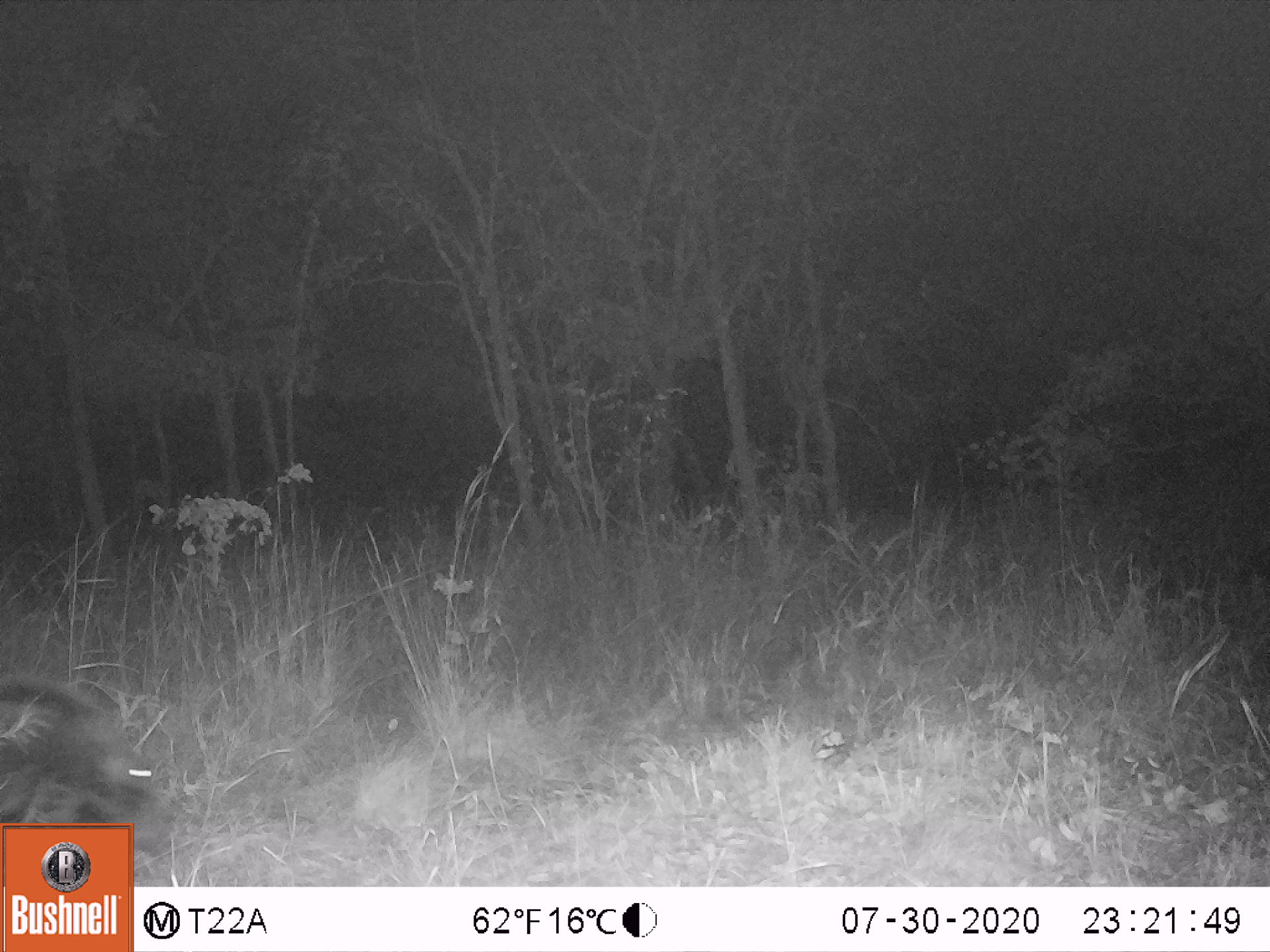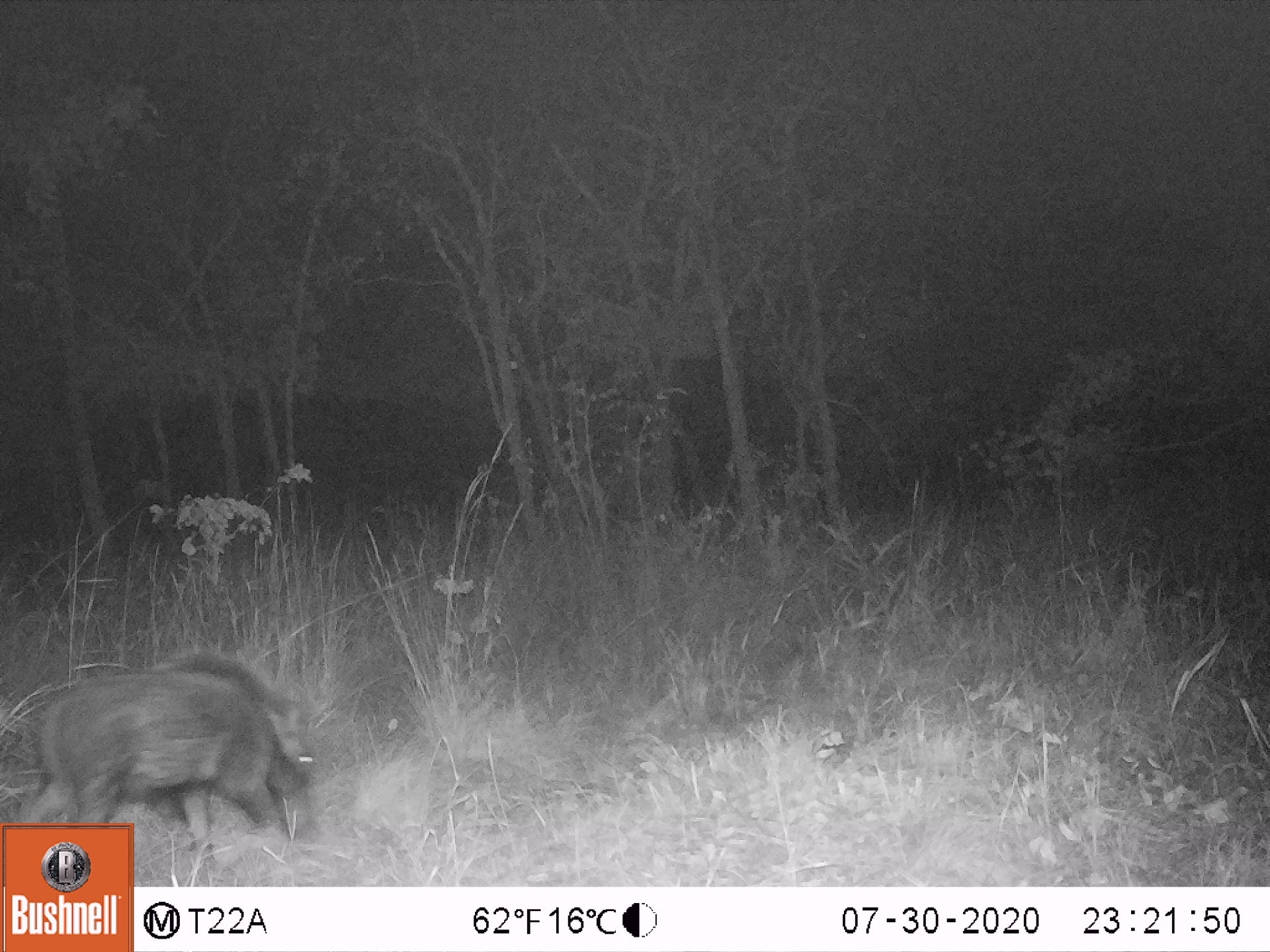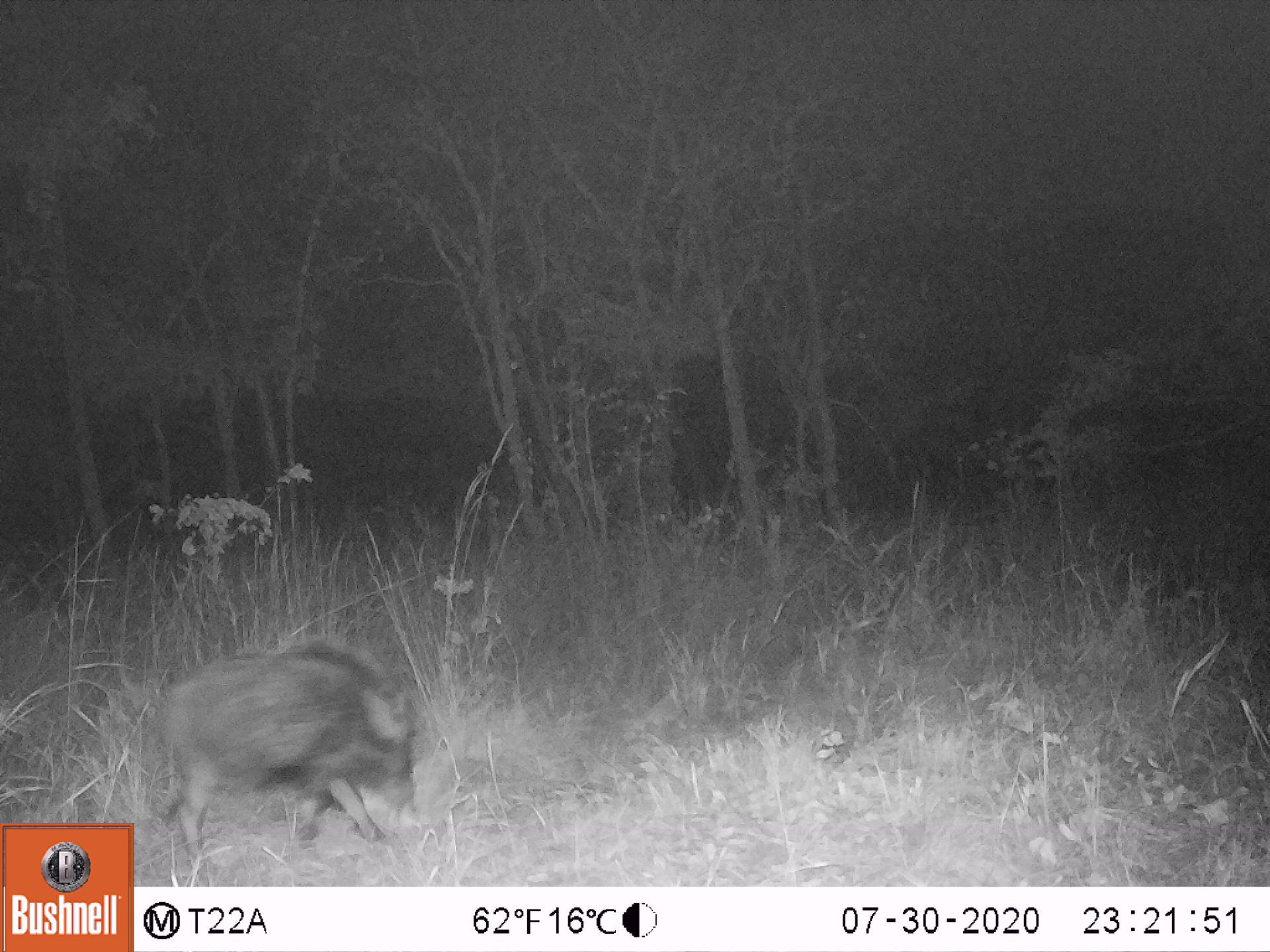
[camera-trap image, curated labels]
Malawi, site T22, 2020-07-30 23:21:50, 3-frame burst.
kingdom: Animalia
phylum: Chordata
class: Mammalia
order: Artiodactyla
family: Suidae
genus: Potamochoerus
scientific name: Potamochoerus larvatus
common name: bushpig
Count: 1.